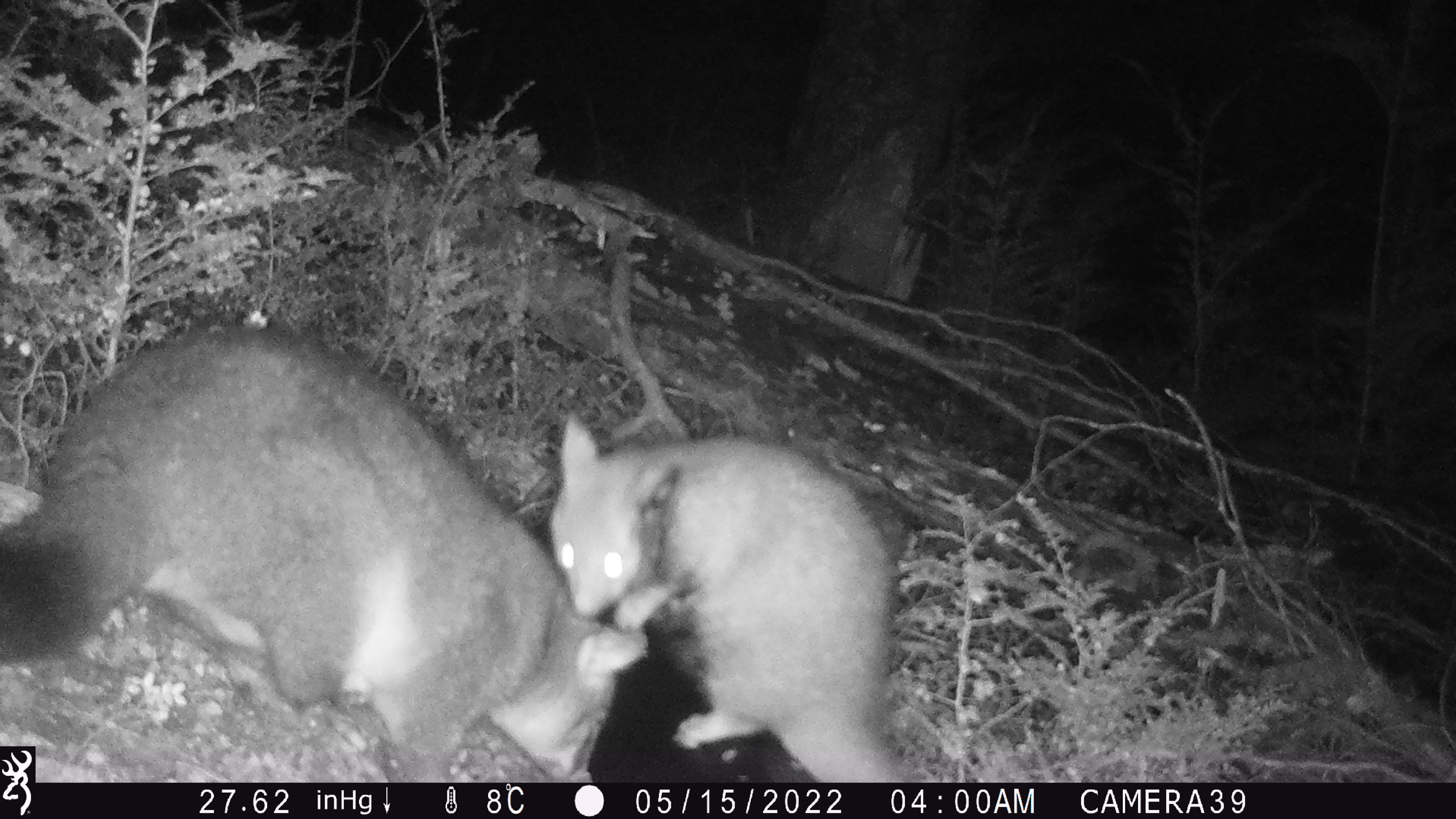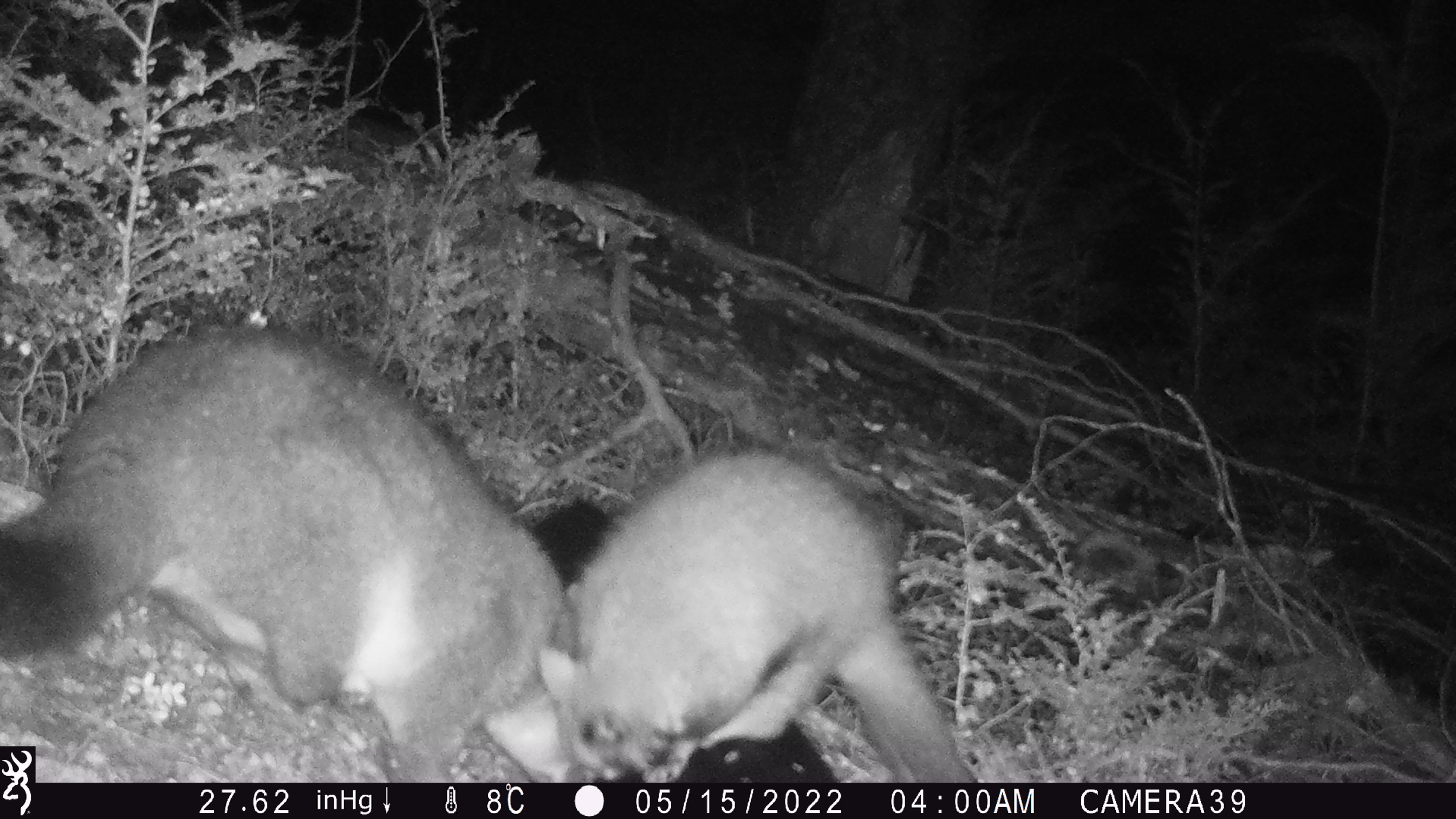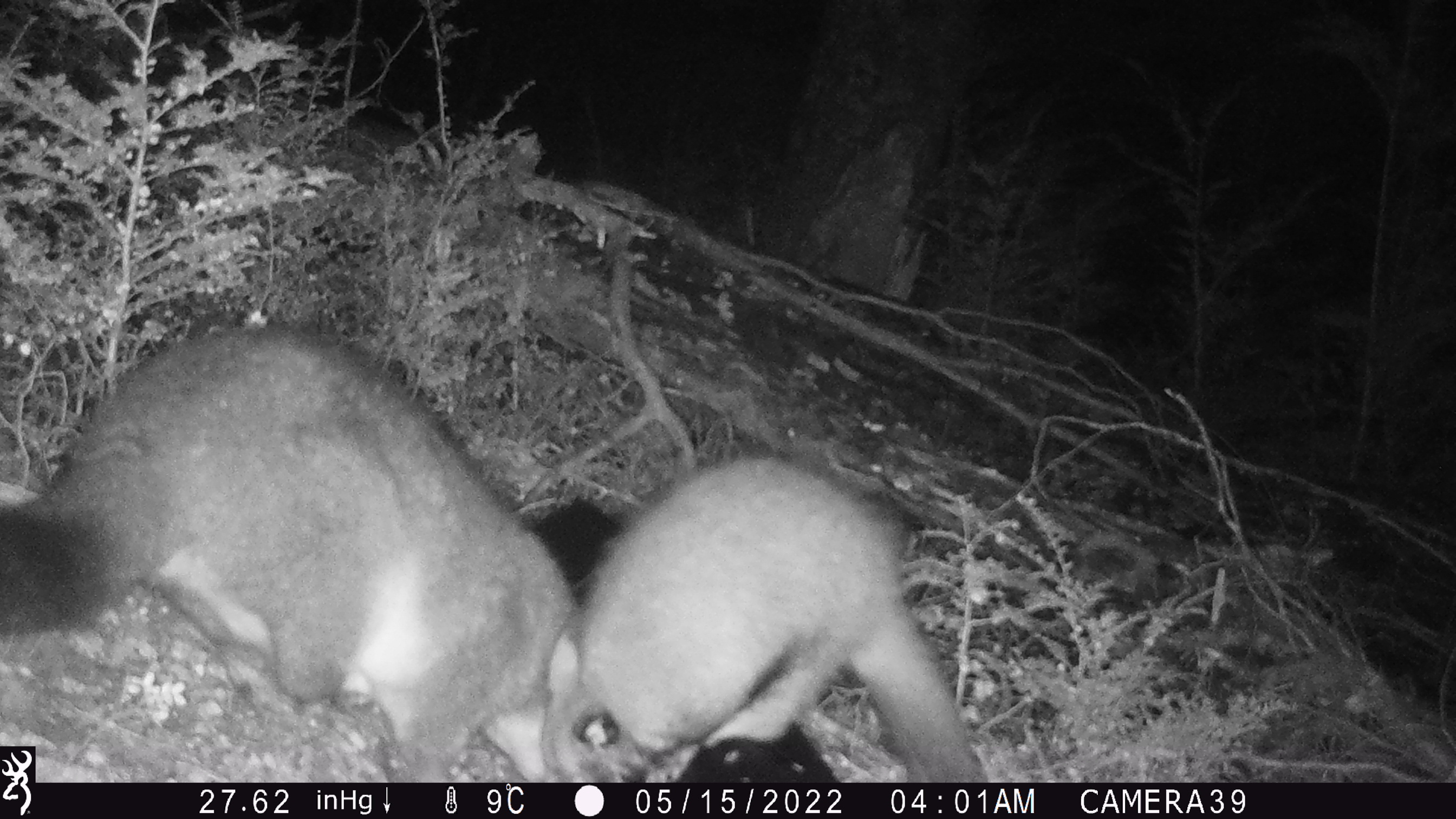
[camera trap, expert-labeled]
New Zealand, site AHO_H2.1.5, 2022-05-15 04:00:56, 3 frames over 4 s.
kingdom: Animalia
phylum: Chordata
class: Mammalia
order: Diprotodontia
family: Phalangeridae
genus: Trichosurus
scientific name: Trichosurus vulpecula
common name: common brushtail possum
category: possum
Possum (common brushtail possum) (Trichosurus vulpecula).